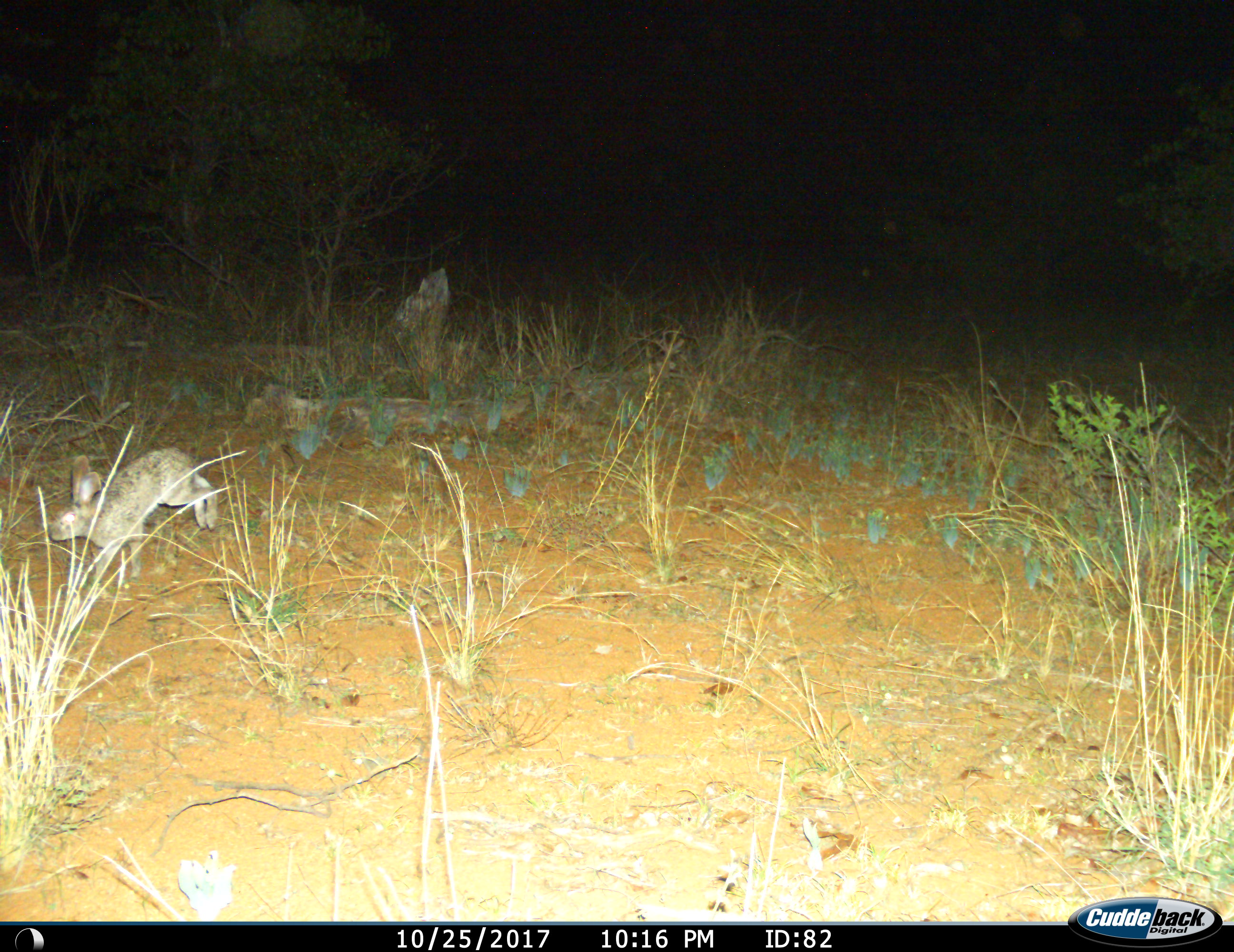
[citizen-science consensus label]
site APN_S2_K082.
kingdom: Animalia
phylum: Chordata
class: Mammalia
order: Lagomorpha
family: Leporidae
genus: Lepus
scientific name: Lepus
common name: hare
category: hareunknown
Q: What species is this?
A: Hareunknown (hare) (Lepus).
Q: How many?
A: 1.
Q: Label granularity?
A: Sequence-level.